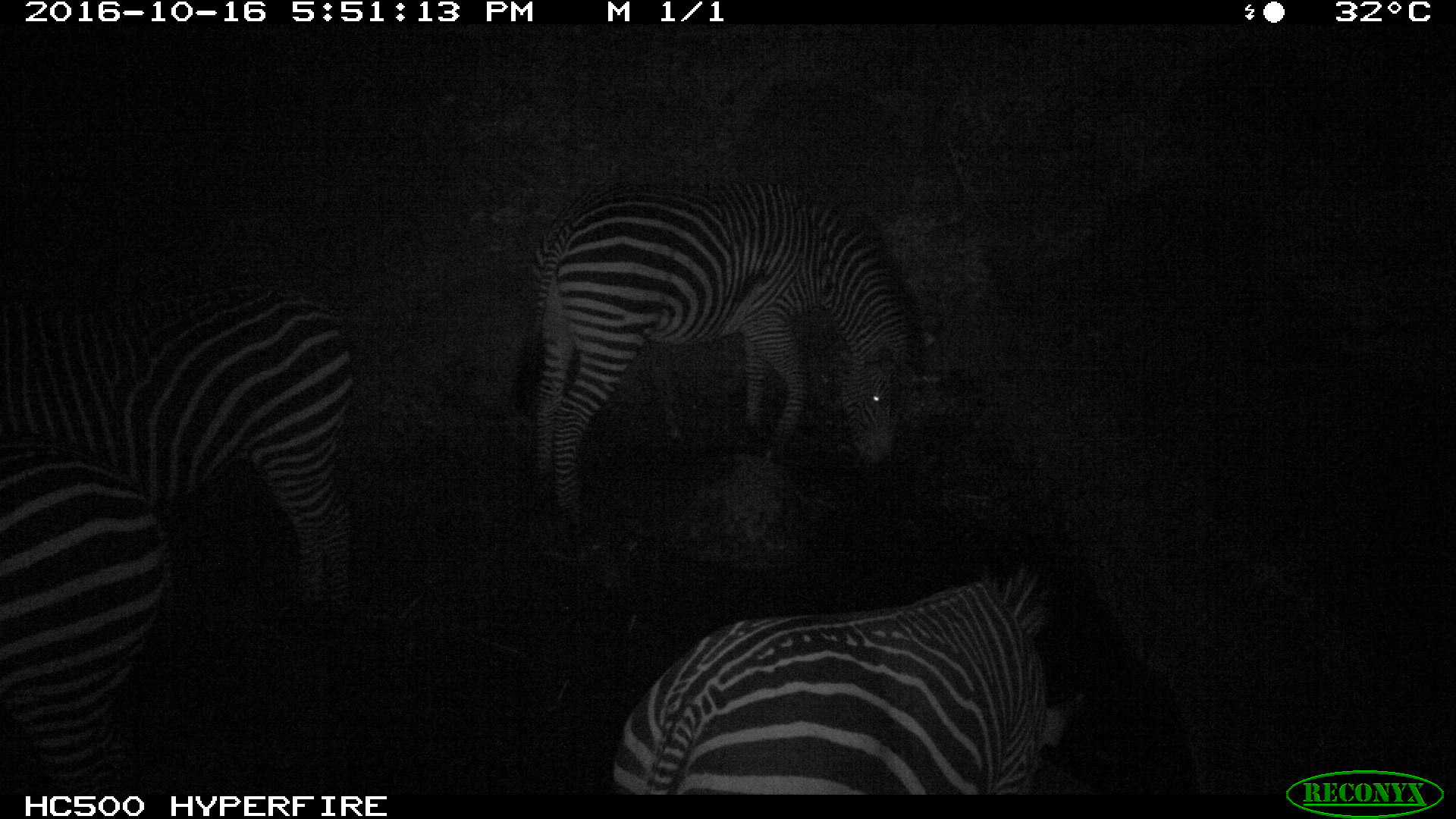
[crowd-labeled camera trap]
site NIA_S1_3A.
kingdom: Animalia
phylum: Chordata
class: Mammalia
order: Perissodactyla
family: Equidae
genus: Equus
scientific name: Equus quagga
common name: plains zebra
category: zebraplains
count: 4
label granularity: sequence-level